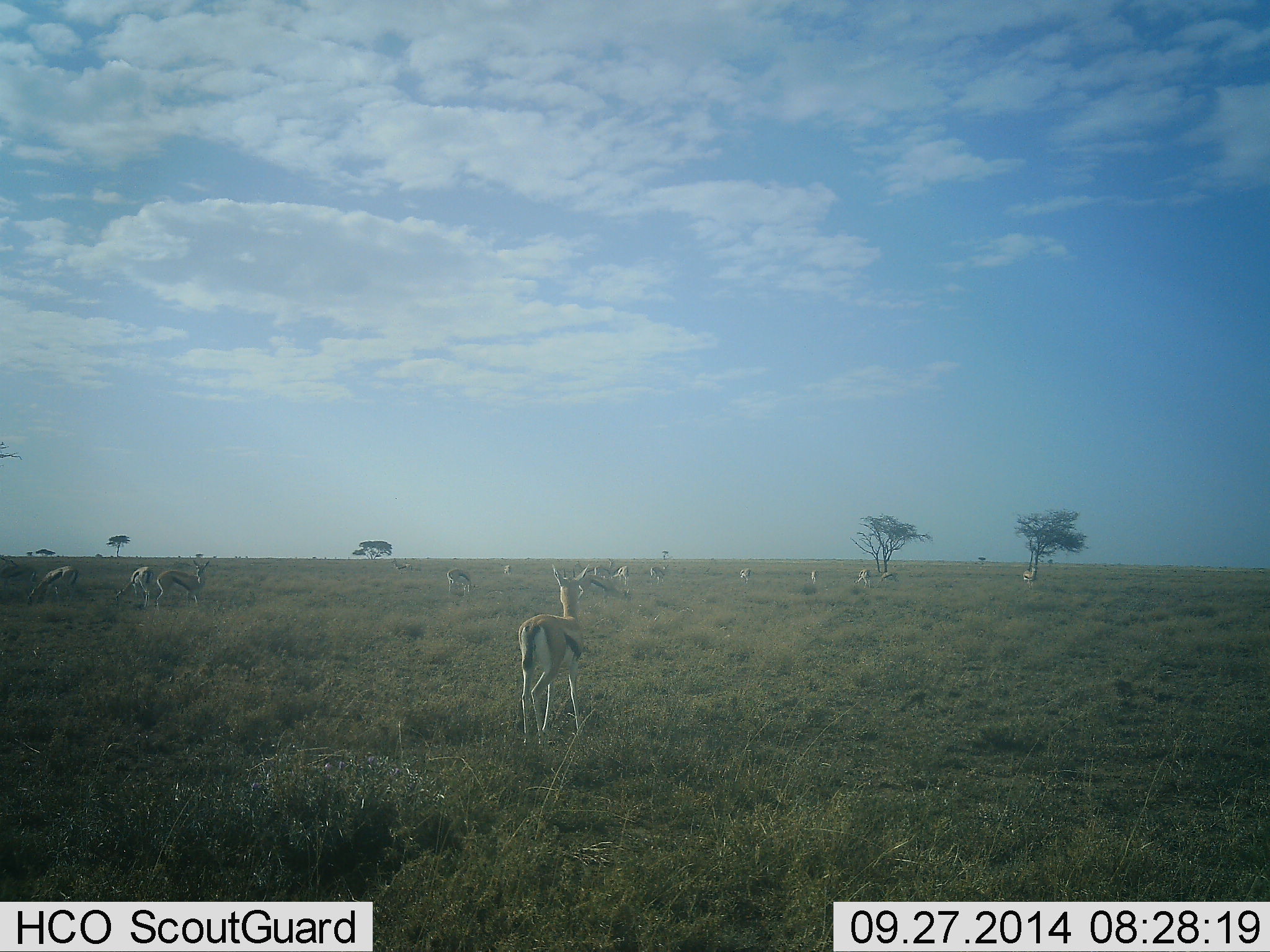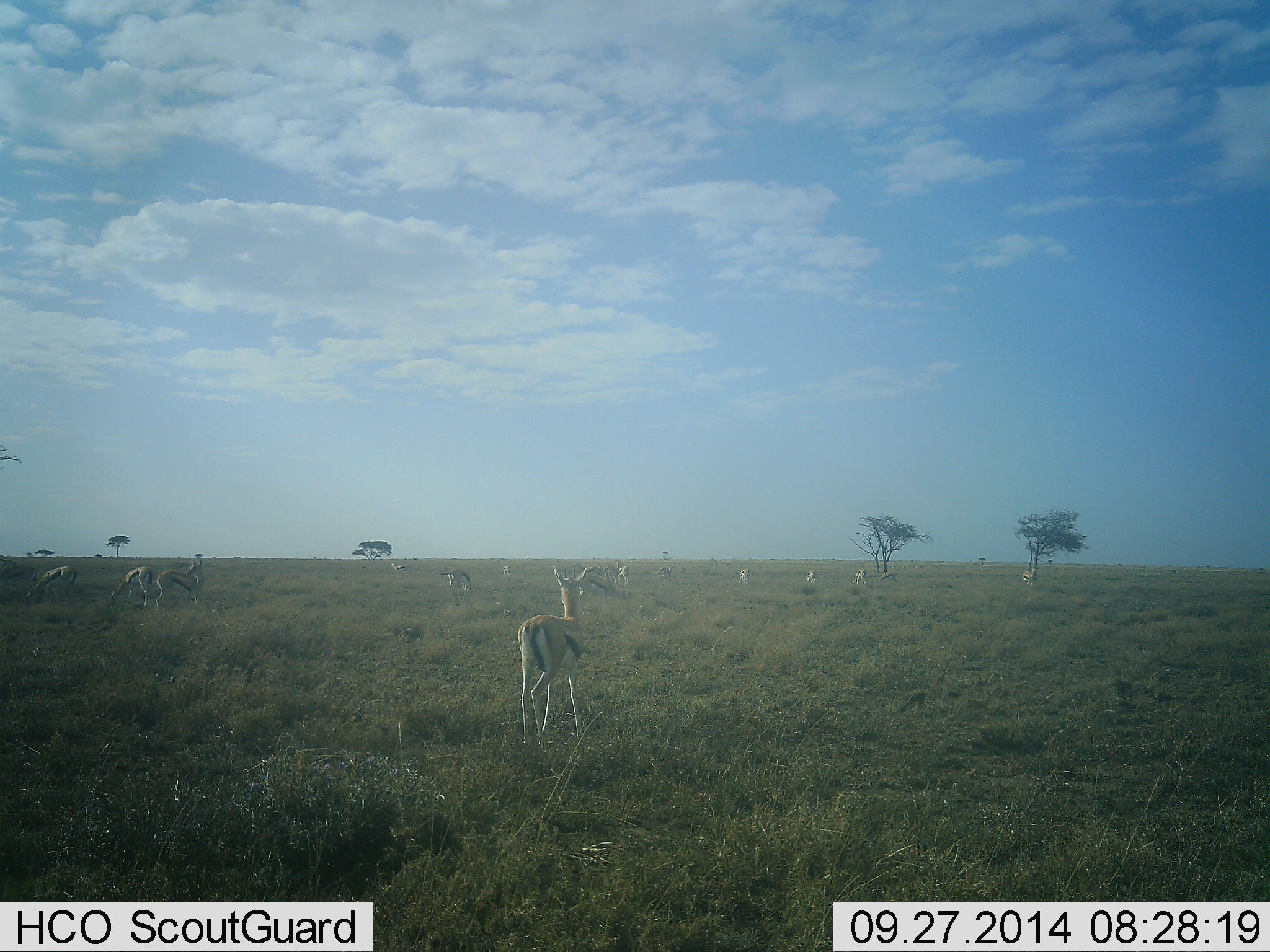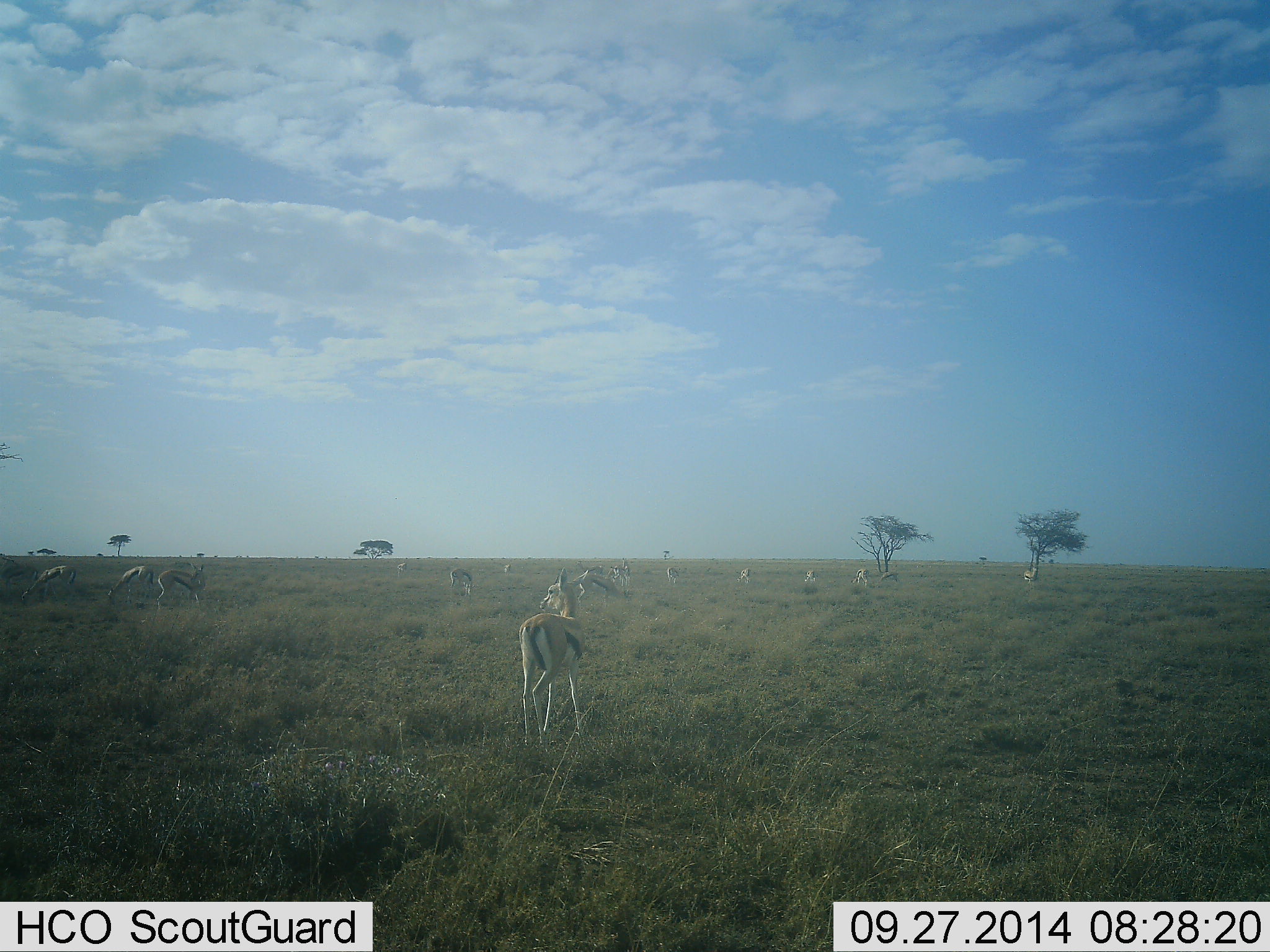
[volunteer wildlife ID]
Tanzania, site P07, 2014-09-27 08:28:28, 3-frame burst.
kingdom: Animalia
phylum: Chordata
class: Mammalia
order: Artiodactyla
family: Bovidae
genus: Eudorcas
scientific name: Eudorcas thomsonii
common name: thomson's gazelle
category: gazellethomsons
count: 11-50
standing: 90%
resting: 10%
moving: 40%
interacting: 0%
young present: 0%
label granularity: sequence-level